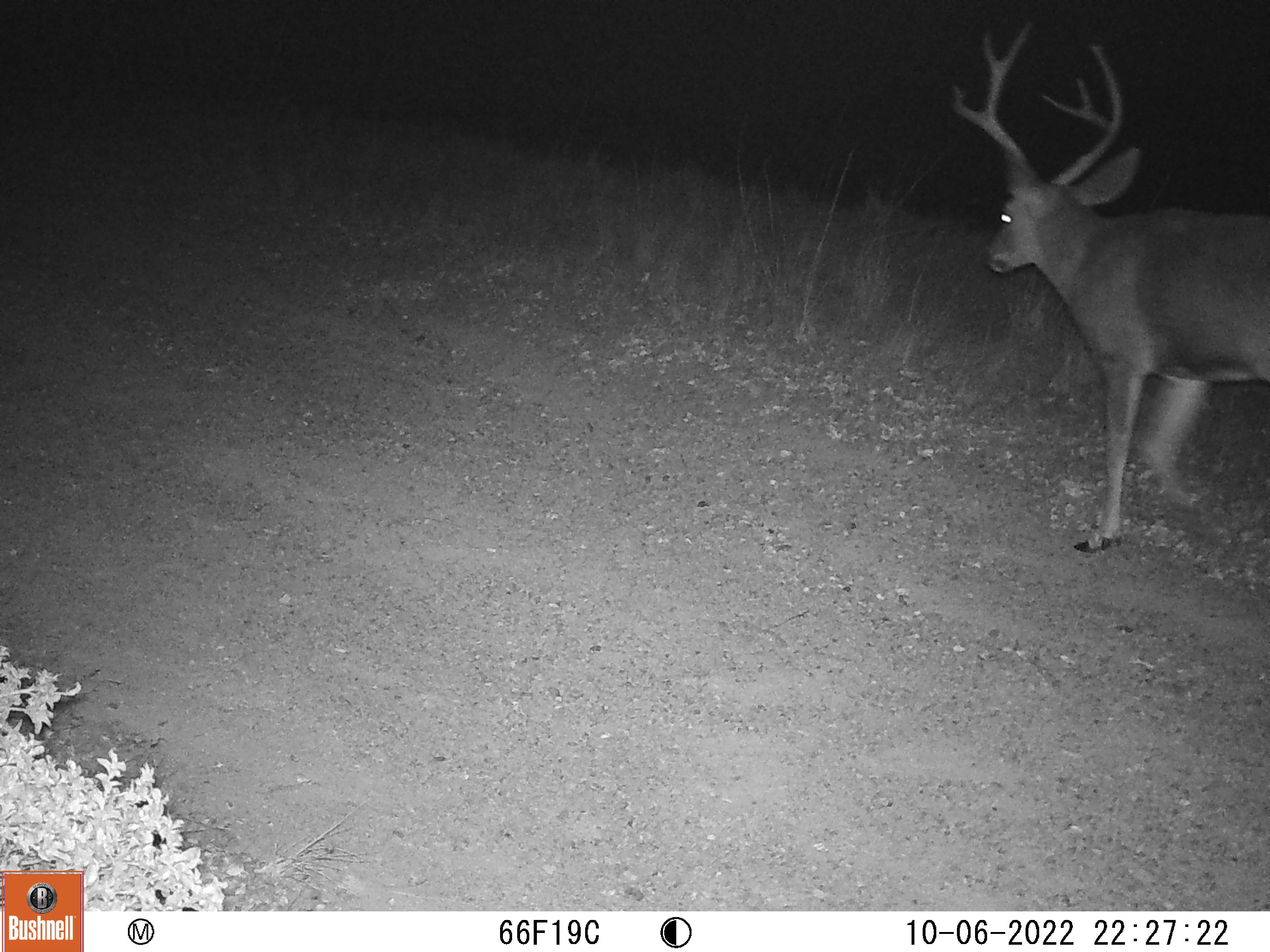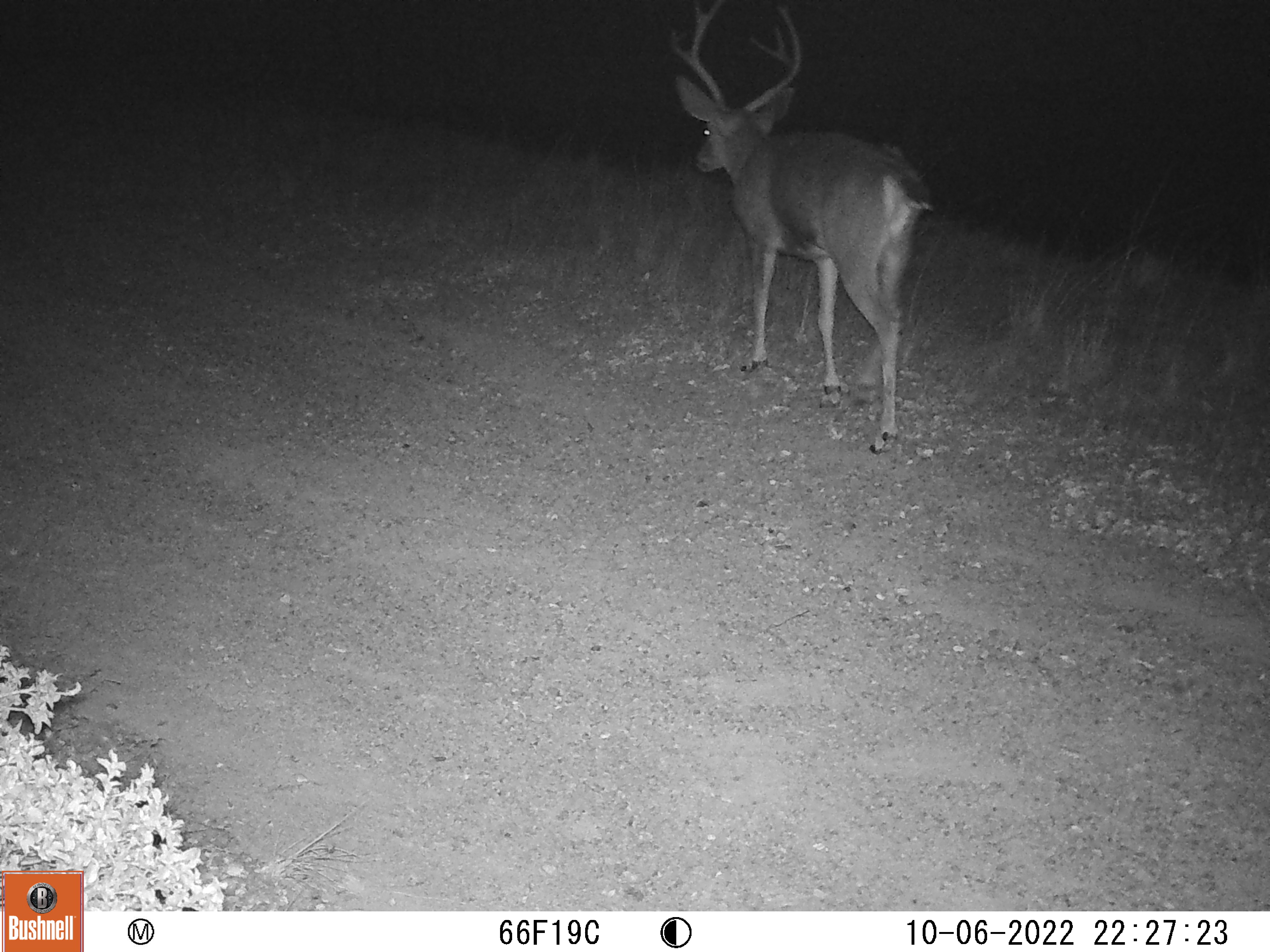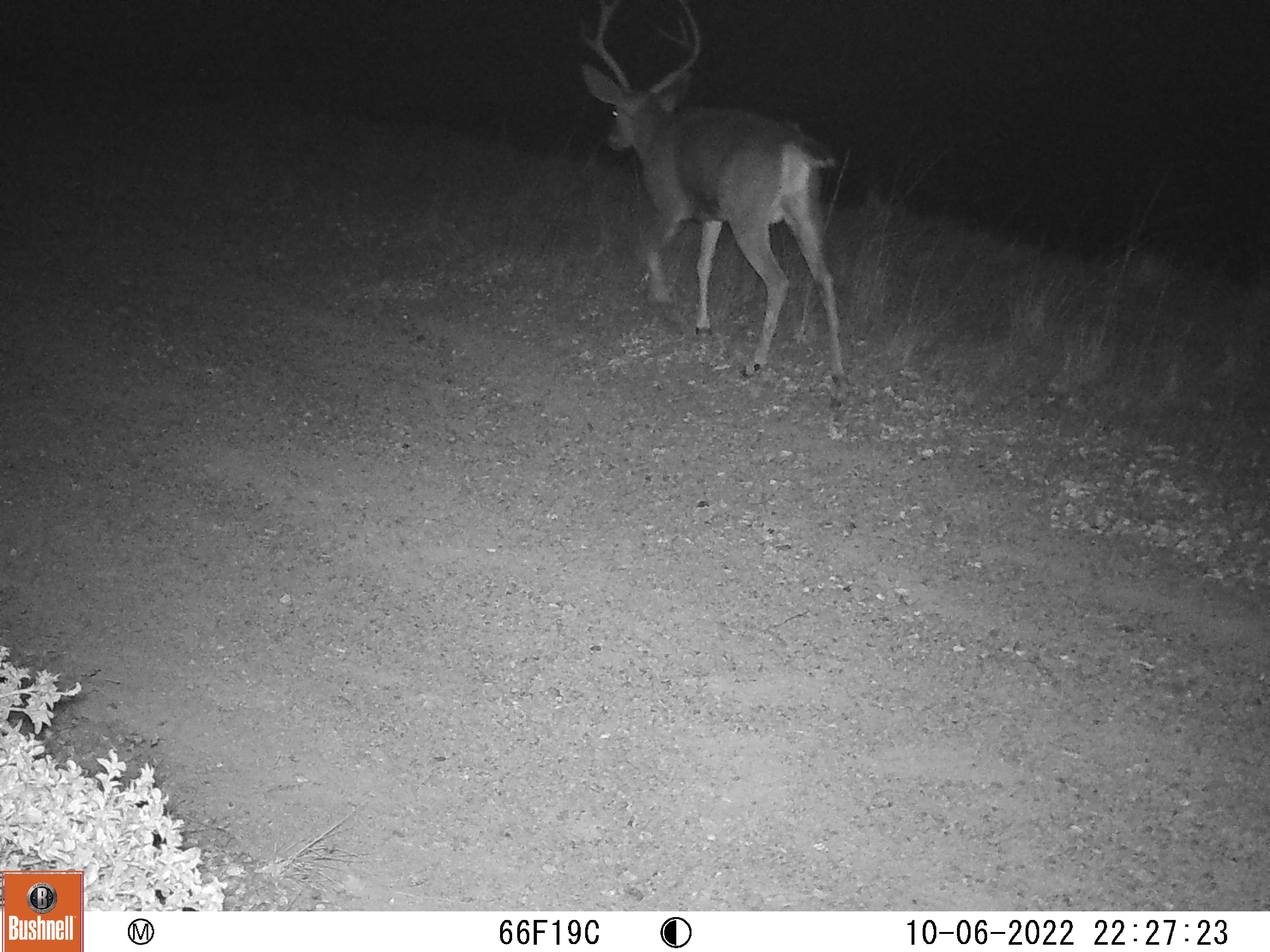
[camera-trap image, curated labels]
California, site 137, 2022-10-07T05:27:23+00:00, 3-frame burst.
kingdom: Animalia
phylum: Chordata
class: Mammalia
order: Artiodactyla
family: Cervidae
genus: Odocoileus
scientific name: Odocoileus hemionus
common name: mule deer